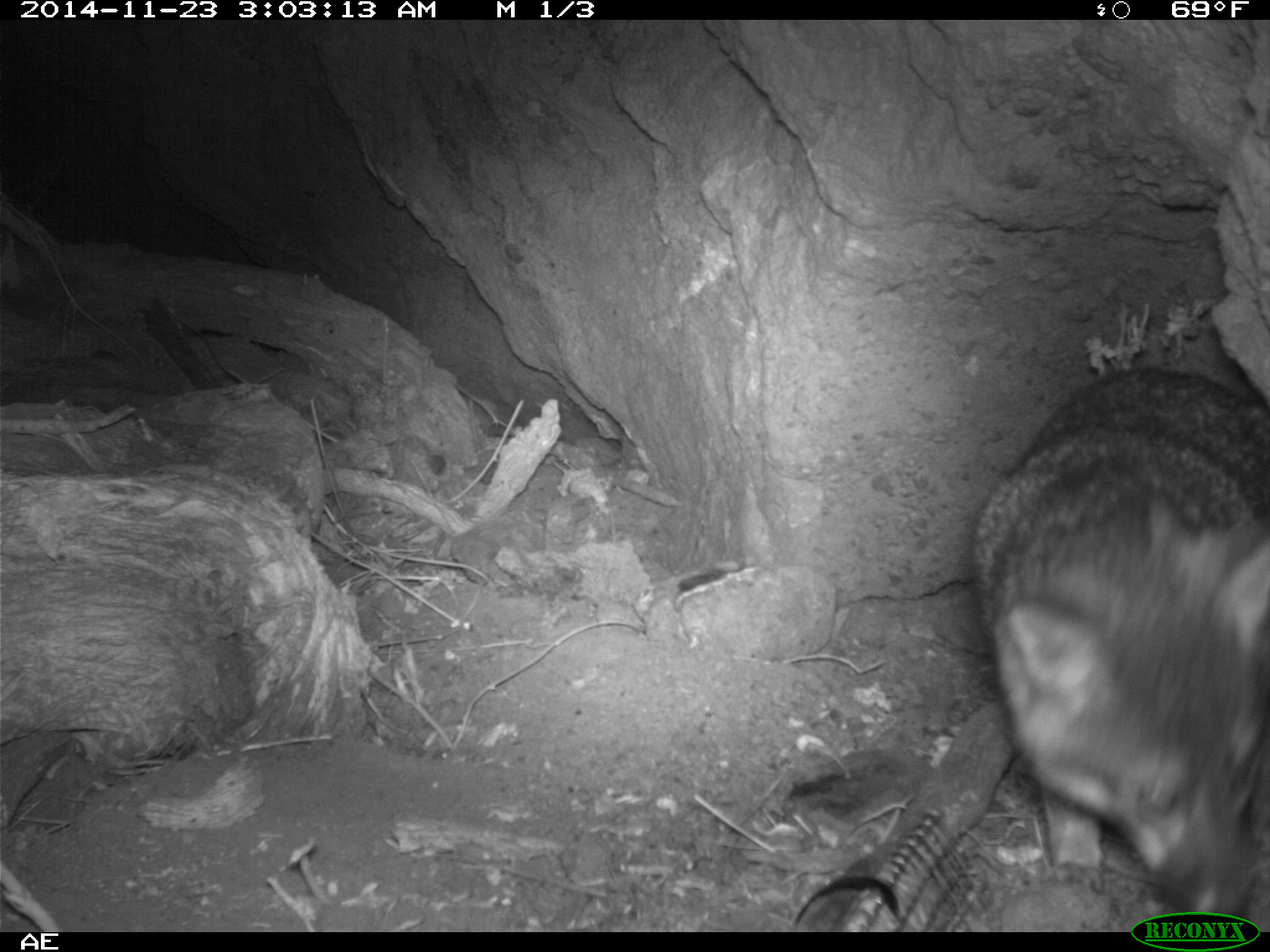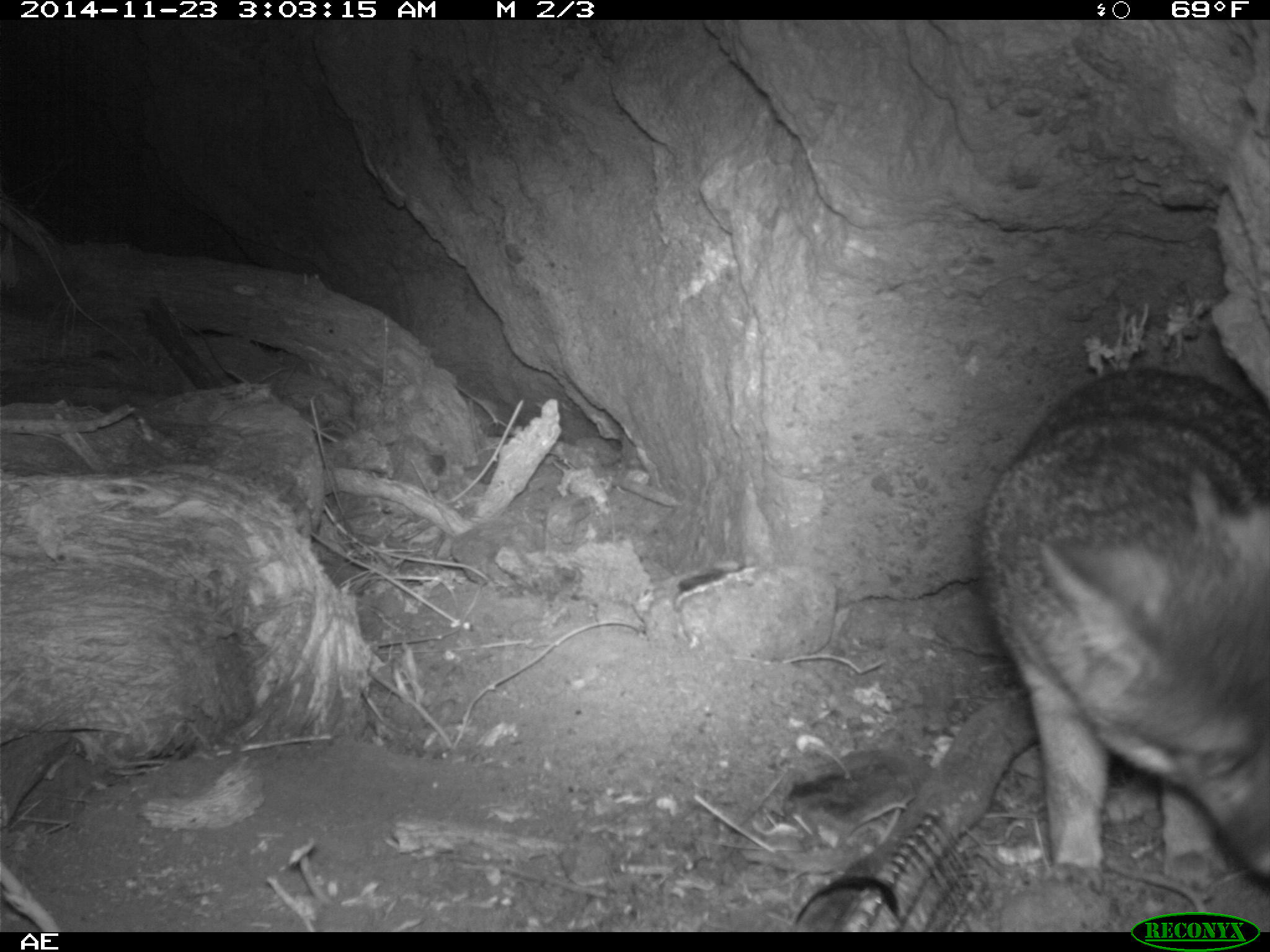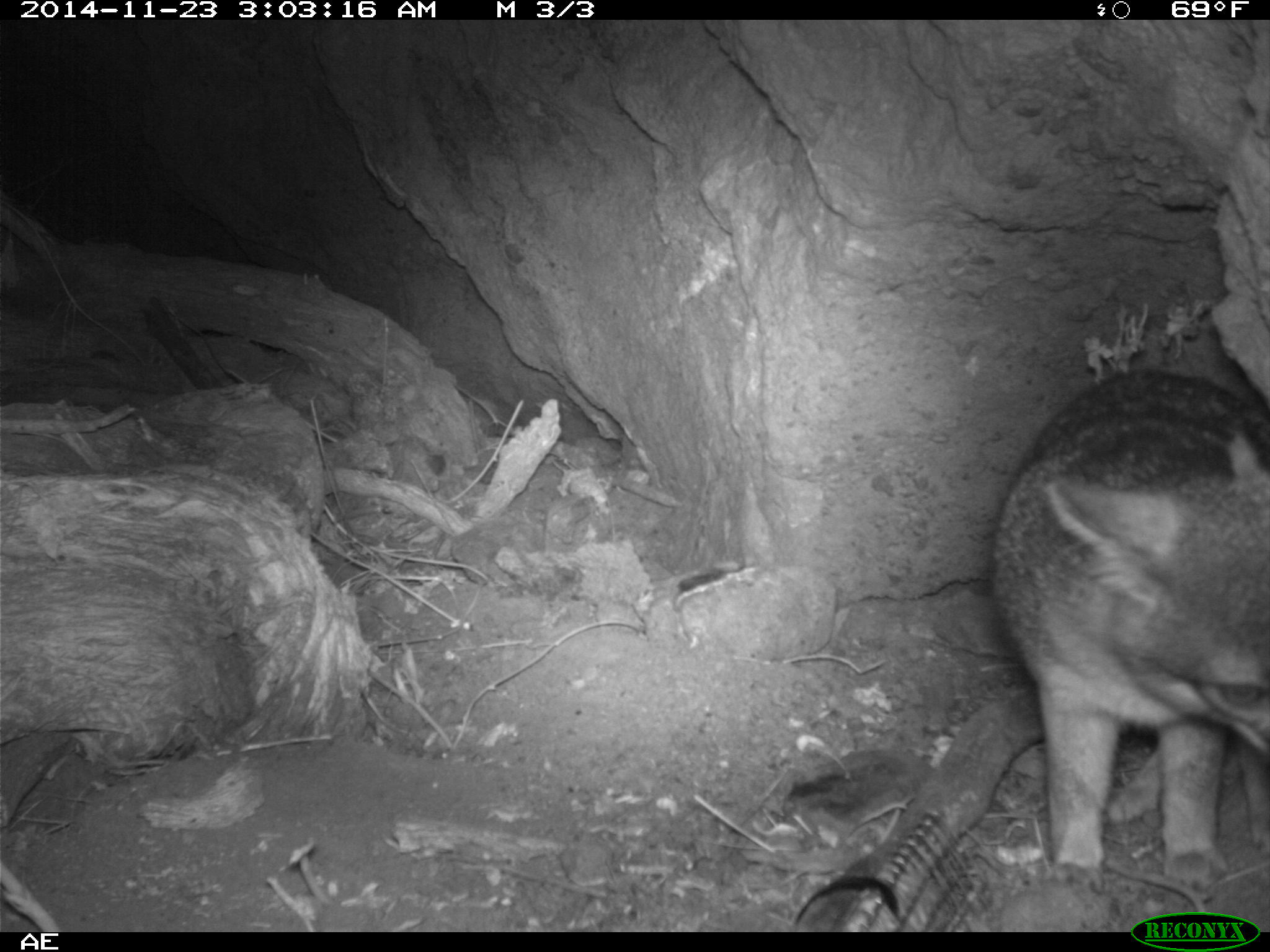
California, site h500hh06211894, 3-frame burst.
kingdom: Animalia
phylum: Chordata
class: Mammalia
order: Carnivora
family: Canidae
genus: Urocyon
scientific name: Urocyon littoralis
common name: island fox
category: fox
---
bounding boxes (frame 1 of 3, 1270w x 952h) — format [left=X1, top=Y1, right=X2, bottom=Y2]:
fox: [left=967, top=366, right=1269, bottom=922]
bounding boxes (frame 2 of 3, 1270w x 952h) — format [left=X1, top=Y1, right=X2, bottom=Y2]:
fox: [left=979, top=366, right=1269, bottom=902]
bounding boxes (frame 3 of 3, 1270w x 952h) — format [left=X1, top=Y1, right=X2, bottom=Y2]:
fox: [left=990, top=366, right=1269, bottom=897]